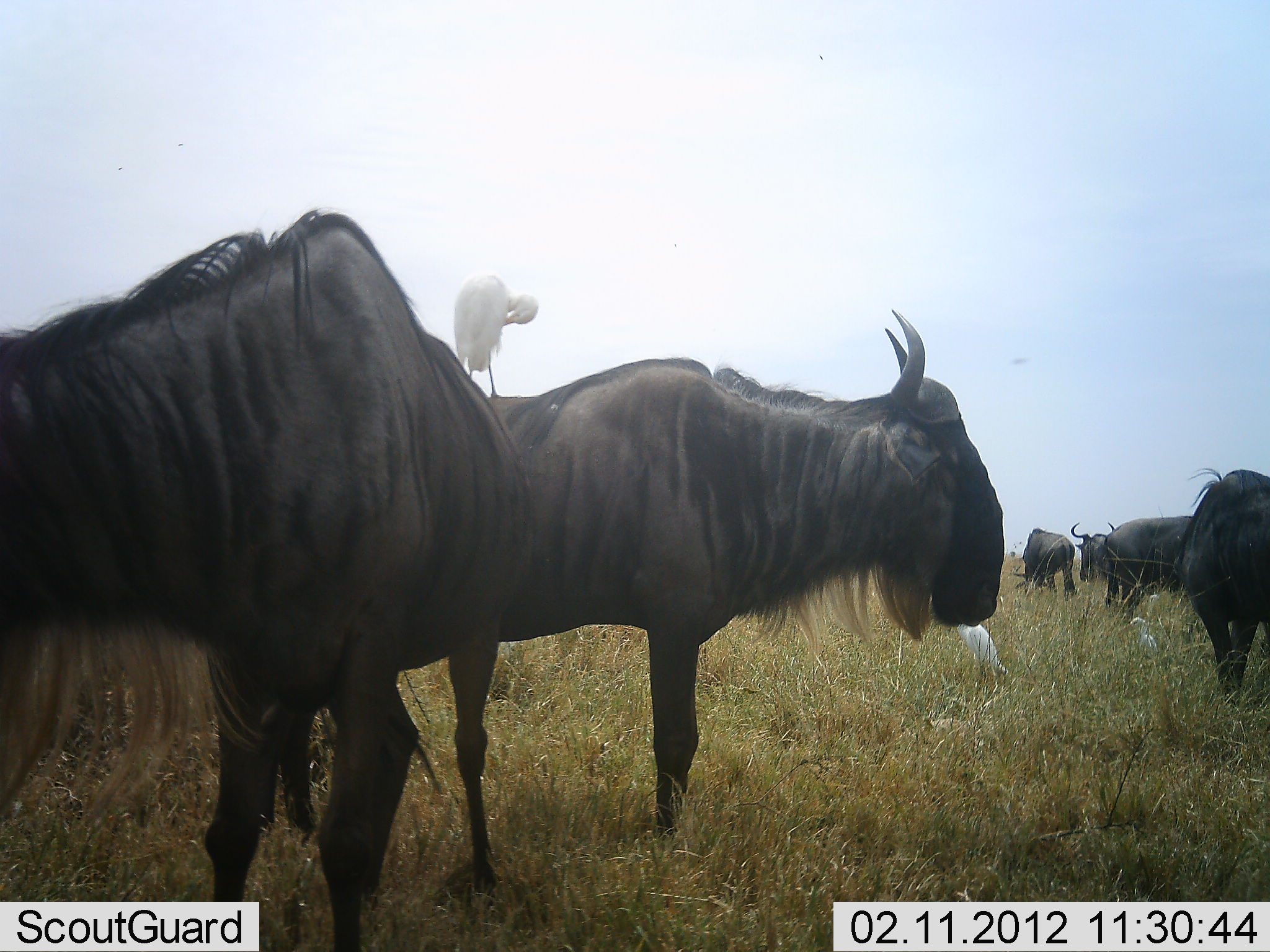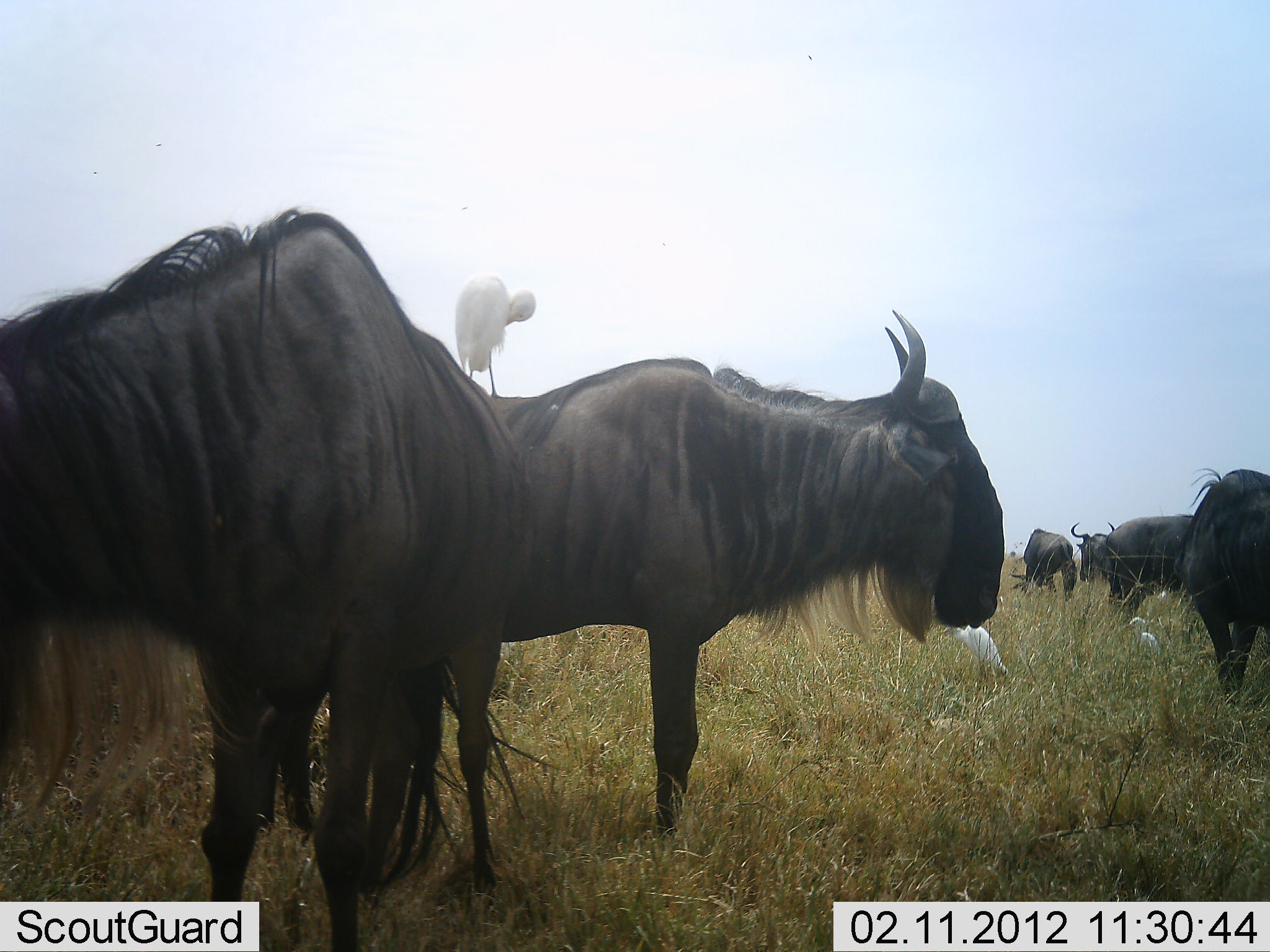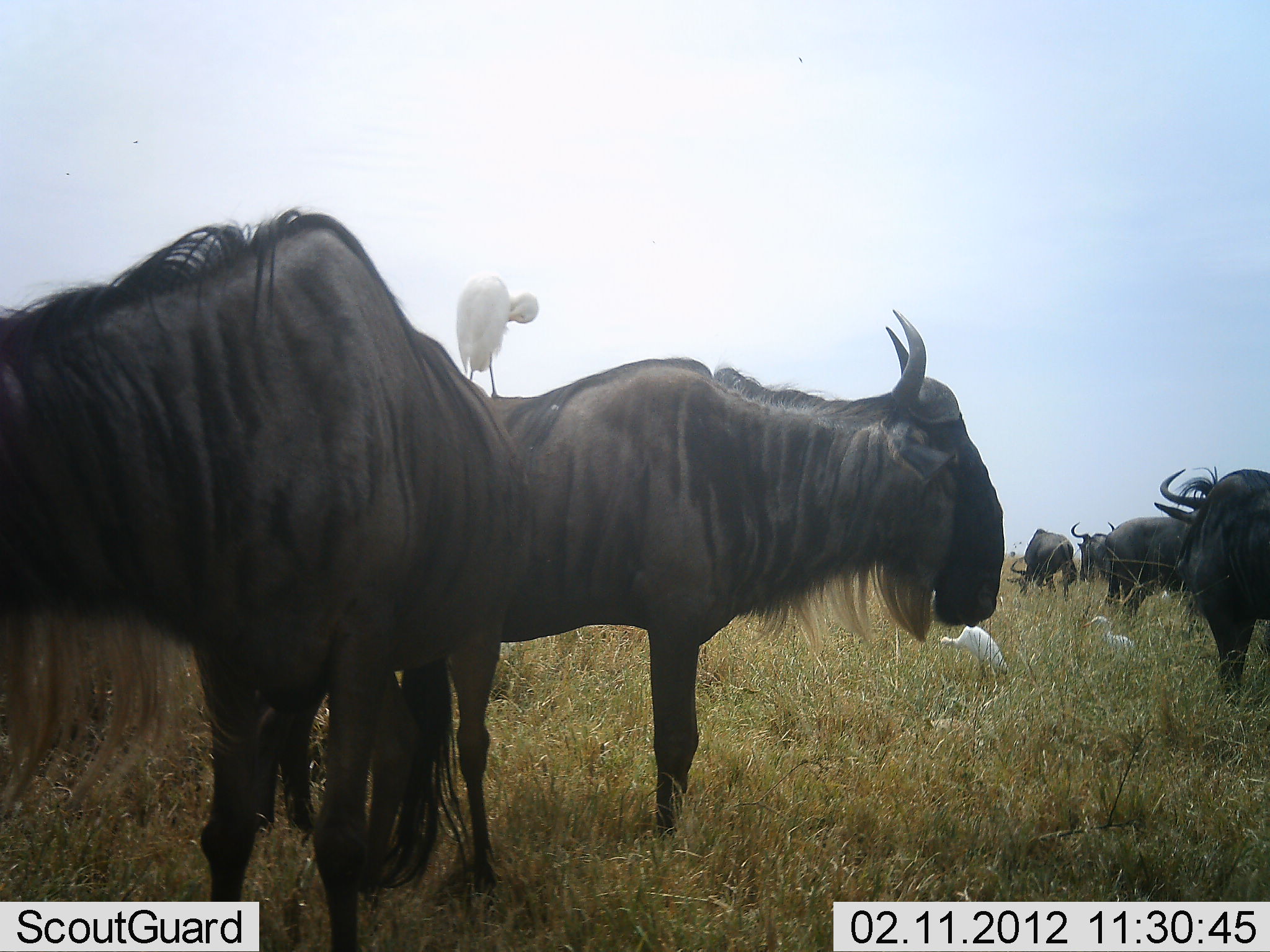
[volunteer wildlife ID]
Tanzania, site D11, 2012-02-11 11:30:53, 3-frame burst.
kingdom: Animalia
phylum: Chordata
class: Aves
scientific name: Aves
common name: bird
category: otherbird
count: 3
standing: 94%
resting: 0%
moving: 25%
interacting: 6%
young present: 0%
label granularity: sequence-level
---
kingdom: Animalia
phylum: Chordata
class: Mammalia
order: Artiodactyla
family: Bovidae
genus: Connochaetes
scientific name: Connochaetes taurinus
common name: blue wildebeest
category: wildebeest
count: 5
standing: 90%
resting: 5%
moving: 5%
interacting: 0%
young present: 0%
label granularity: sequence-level